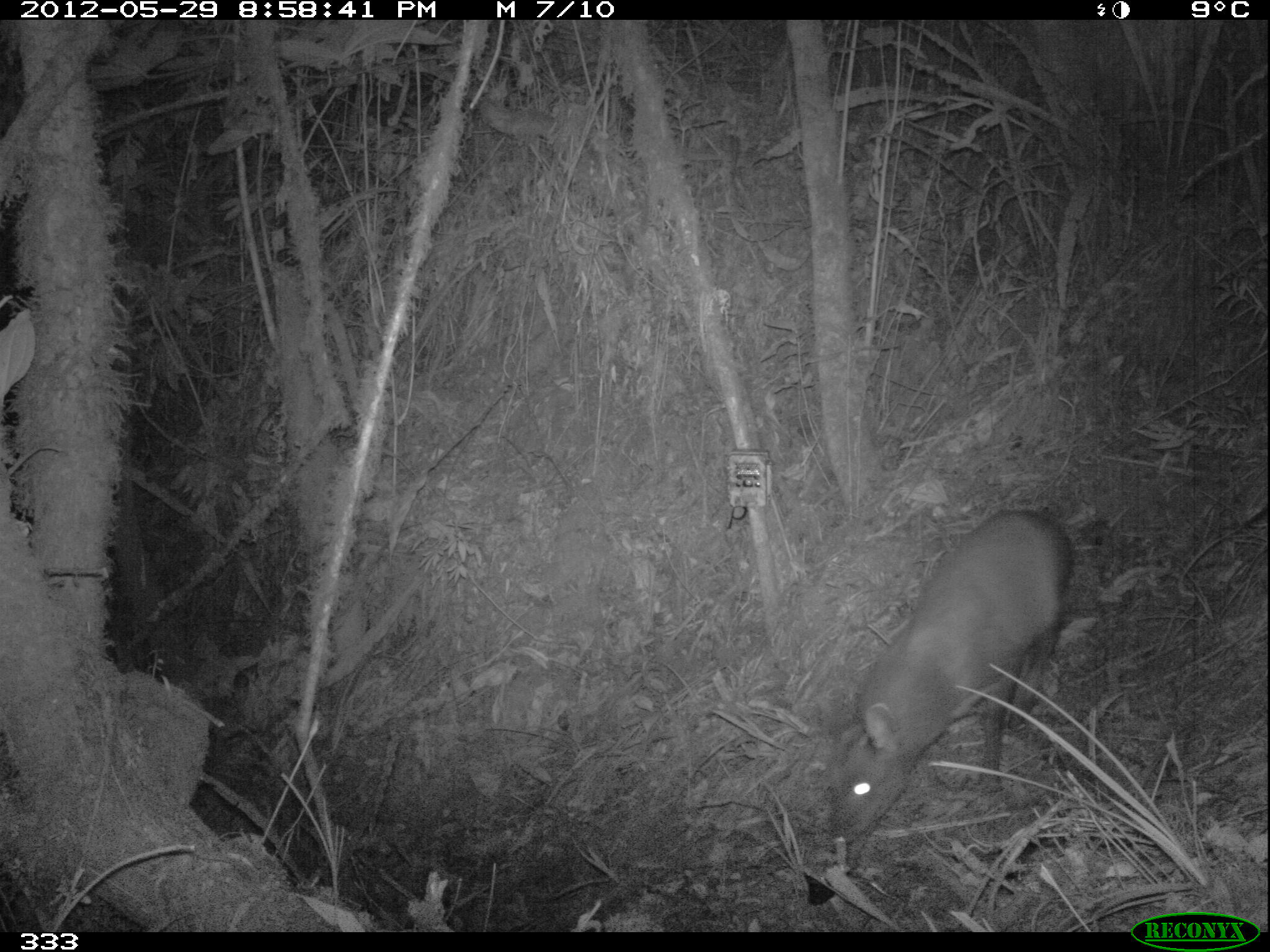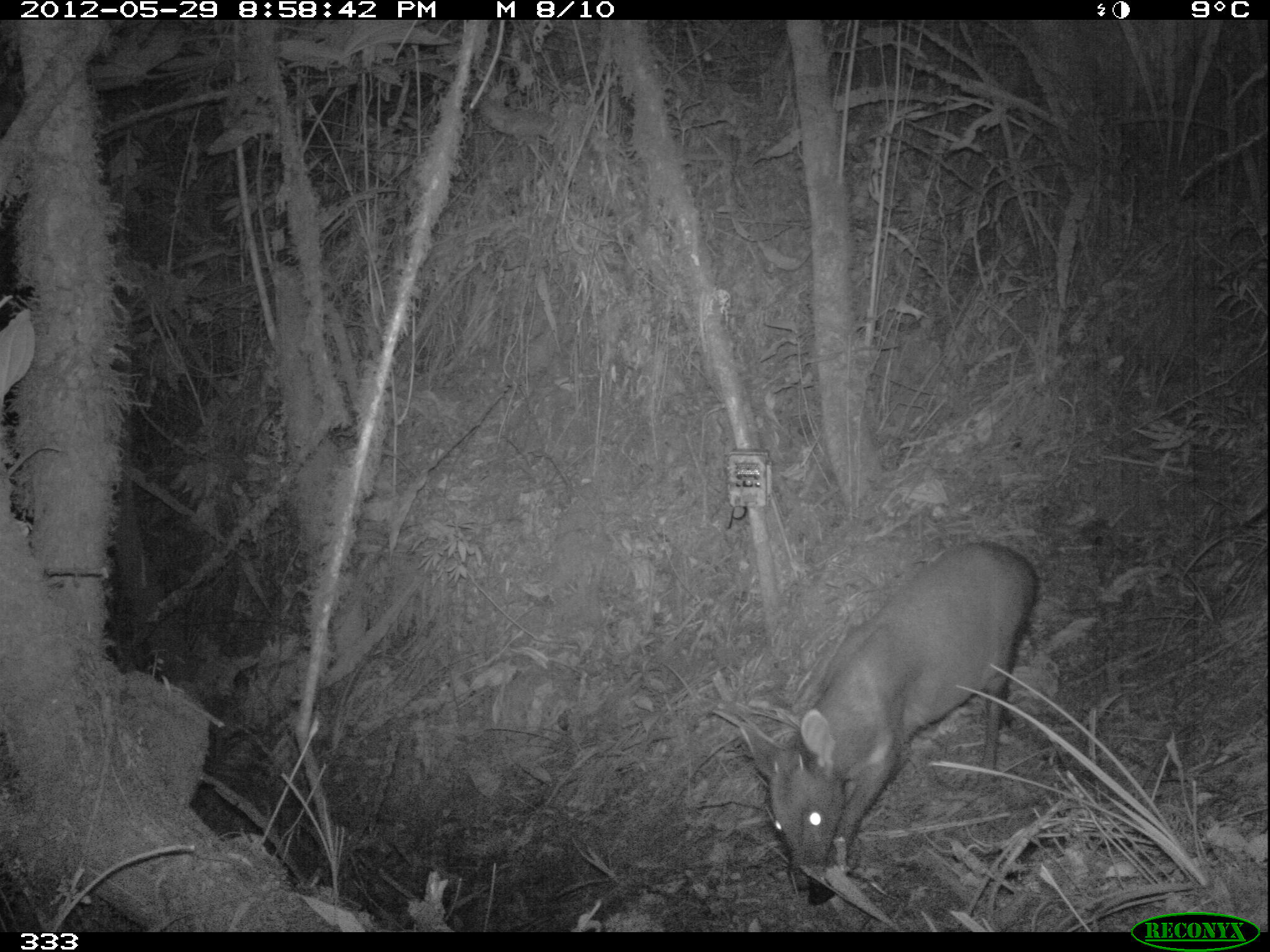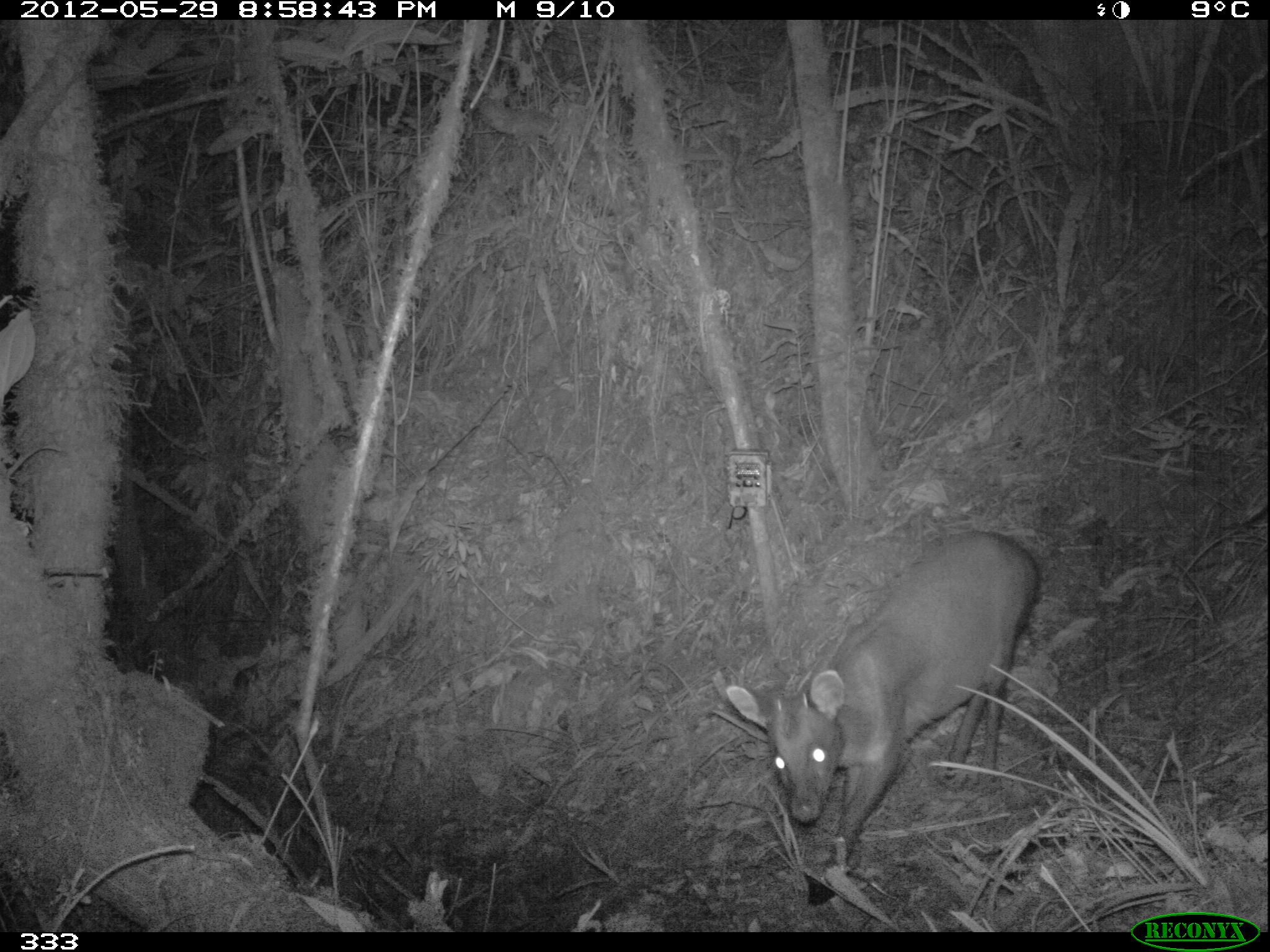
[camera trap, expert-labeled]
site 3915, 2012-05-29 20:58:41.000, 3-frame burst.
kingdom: Animalia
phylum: Chordata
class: Mammalia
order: Artiodactyla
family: Cervidae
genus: Mazama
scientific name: Mazama chunyi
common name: dwarf brocket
Mazama chunyi (dwarf brocket).